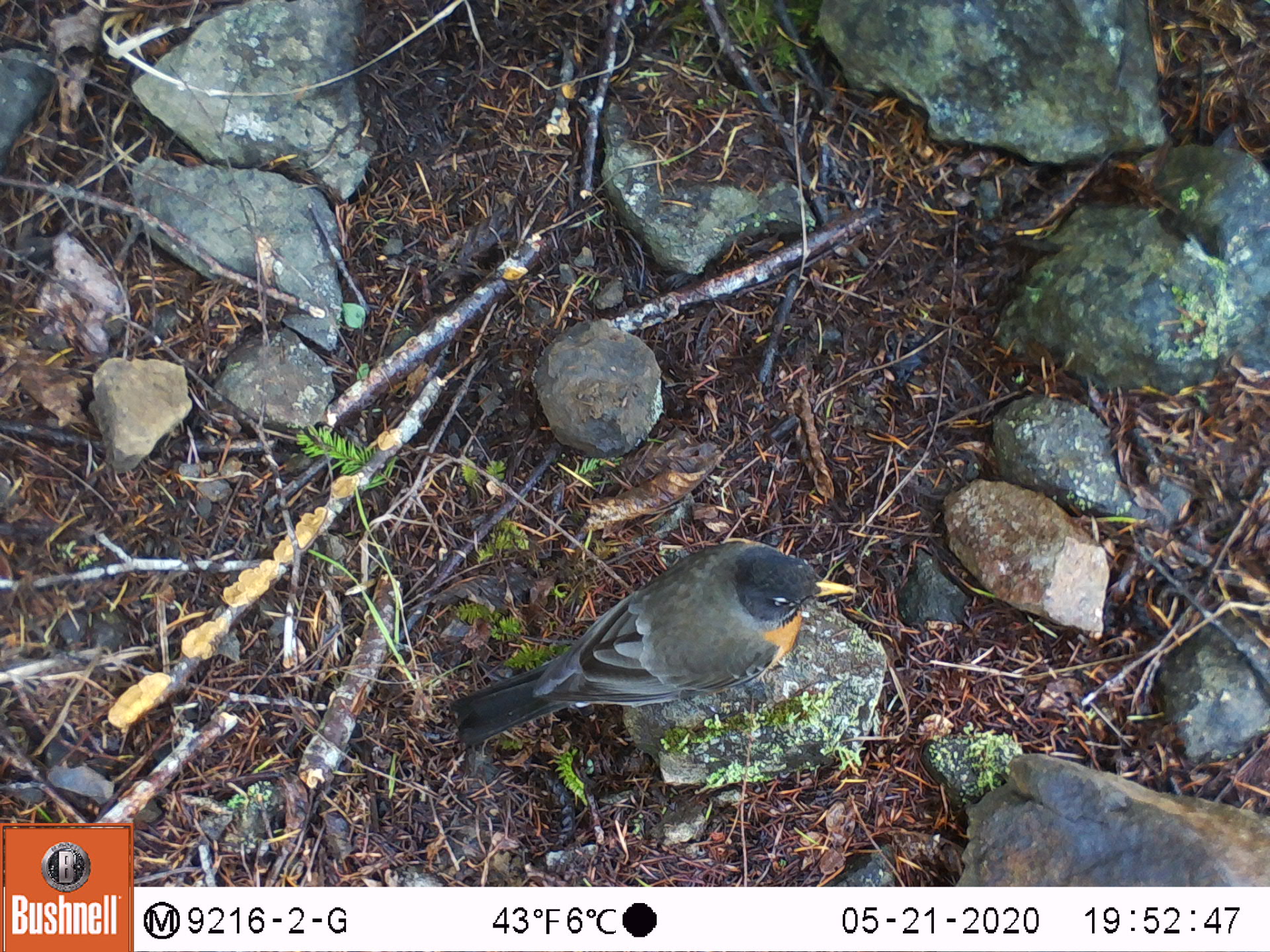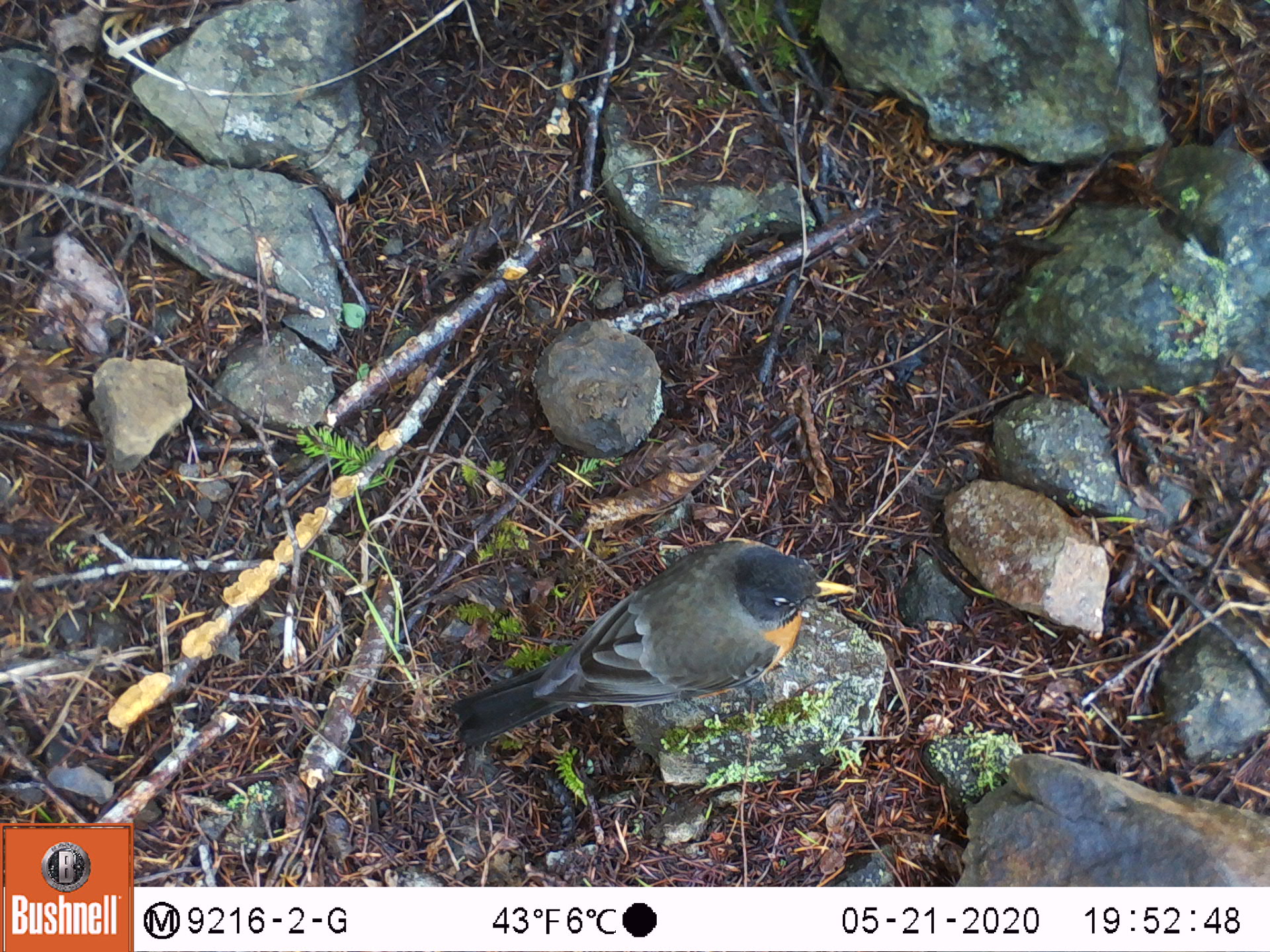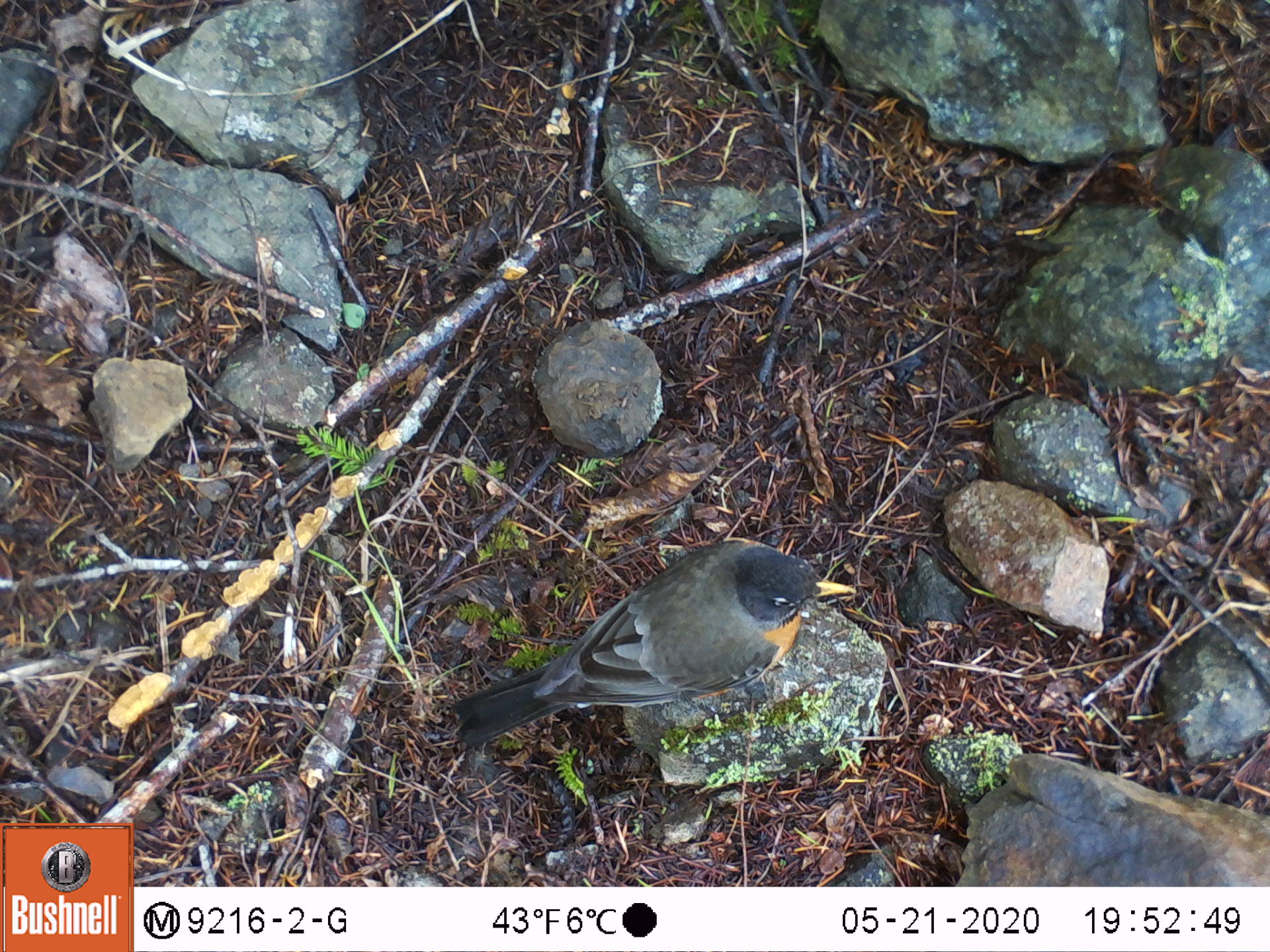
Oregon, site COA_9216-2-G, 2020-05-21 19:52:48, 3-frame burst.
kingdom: Animalia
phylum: Chordata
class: Aves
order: Passeriformes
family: Turdidae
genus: Turdus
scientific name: Turdus migratorius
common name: american robin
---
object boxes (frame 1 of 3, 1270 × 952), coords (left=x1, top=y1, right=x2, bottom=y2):
american robin: (left=435, top=532, right=861, bottom=766)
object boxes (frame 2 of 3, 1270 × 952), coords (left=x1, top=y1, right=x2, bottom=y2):
american robin: (left=430, top=531, right=864, bottom=761)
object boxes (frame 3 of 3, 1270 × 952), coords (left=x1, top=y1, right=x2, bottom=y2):
american robin: (left=437, top=534, right=862, bottom=766)